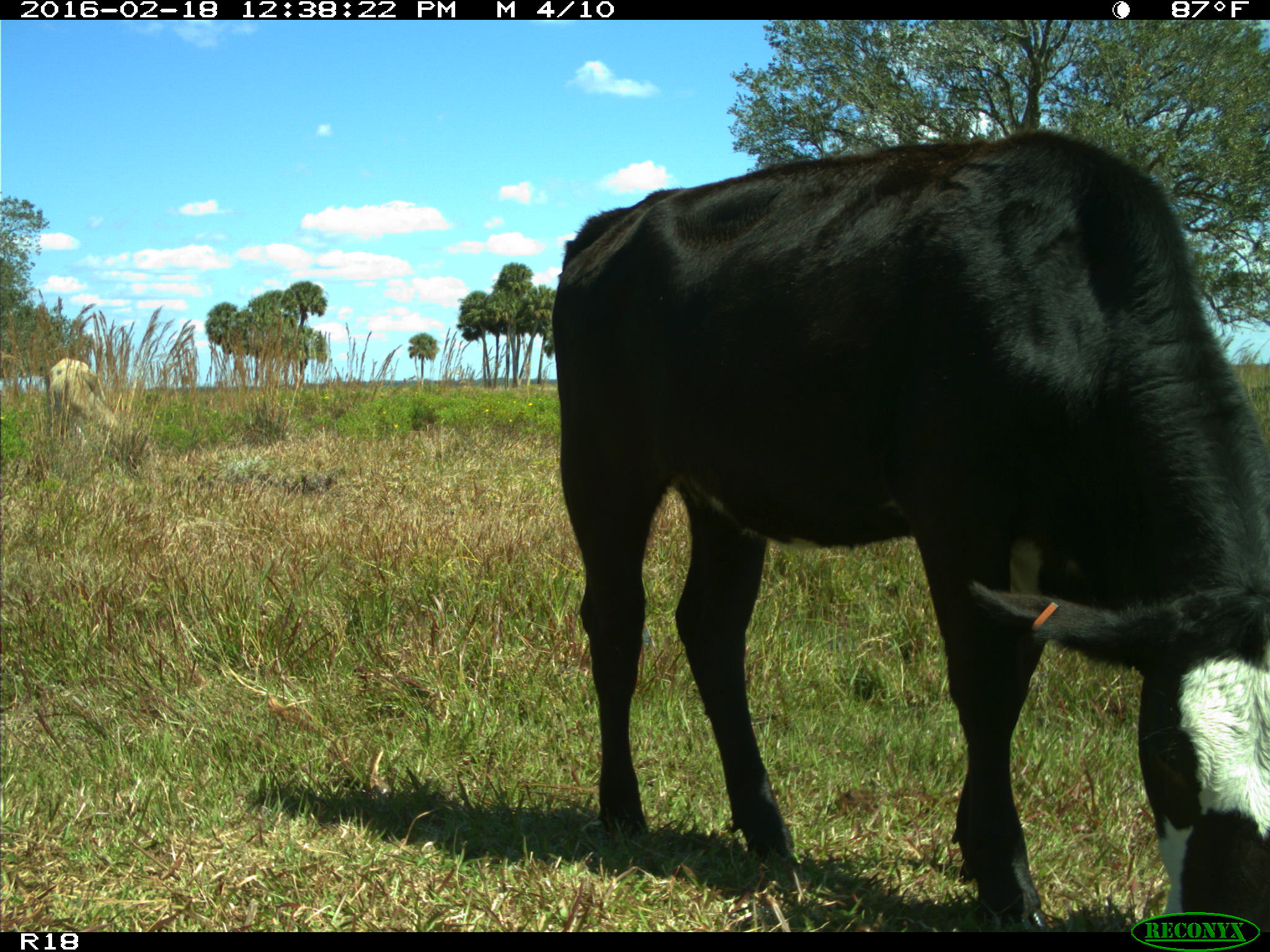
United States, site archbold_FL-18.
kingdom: Animalia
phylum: Chordata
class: Mammalia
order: Artiodactyla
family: Bovidae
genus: Bos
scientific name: Bos taurus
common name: domestic cow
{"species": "Bos taurus (domestic cow)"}